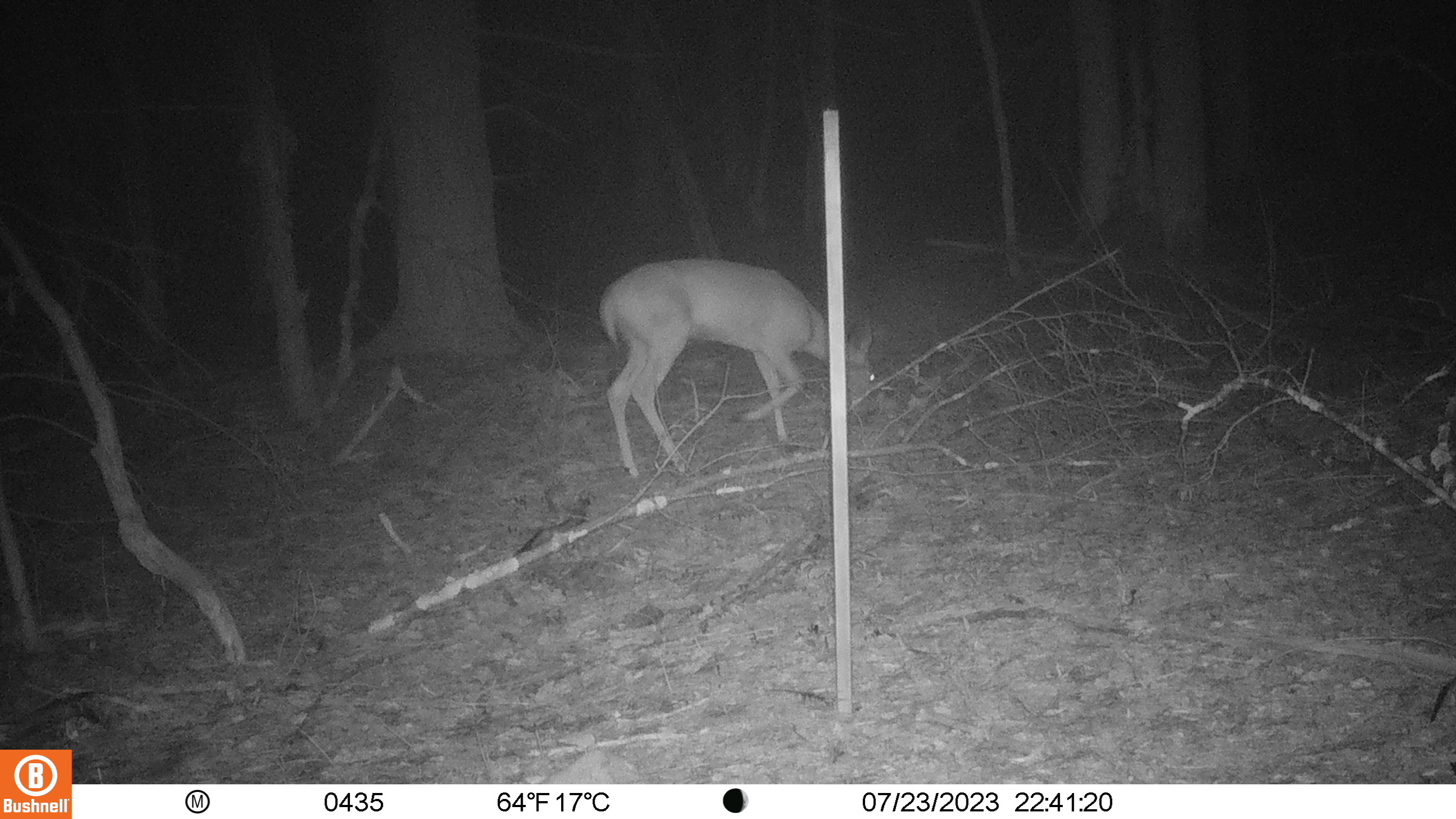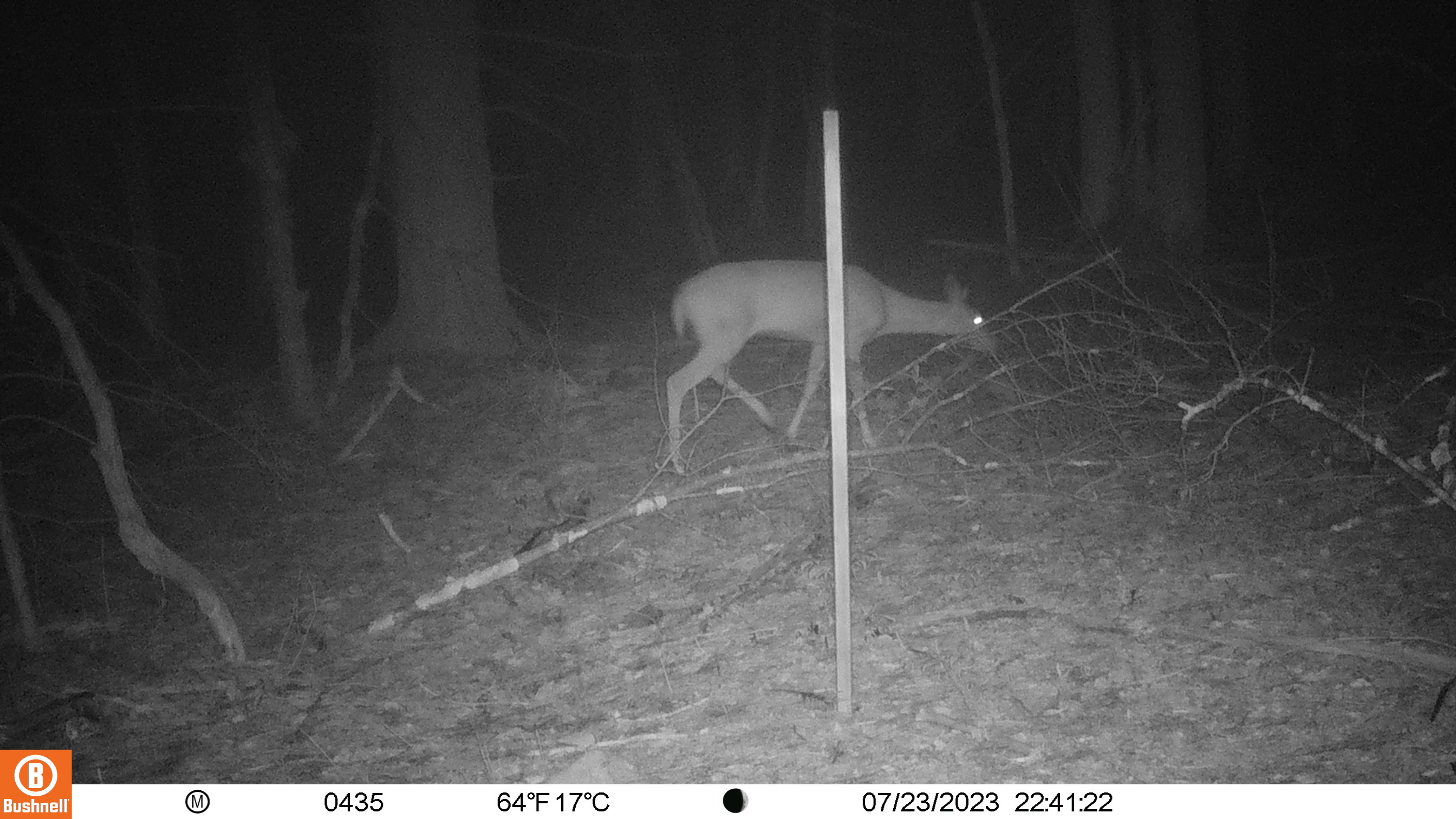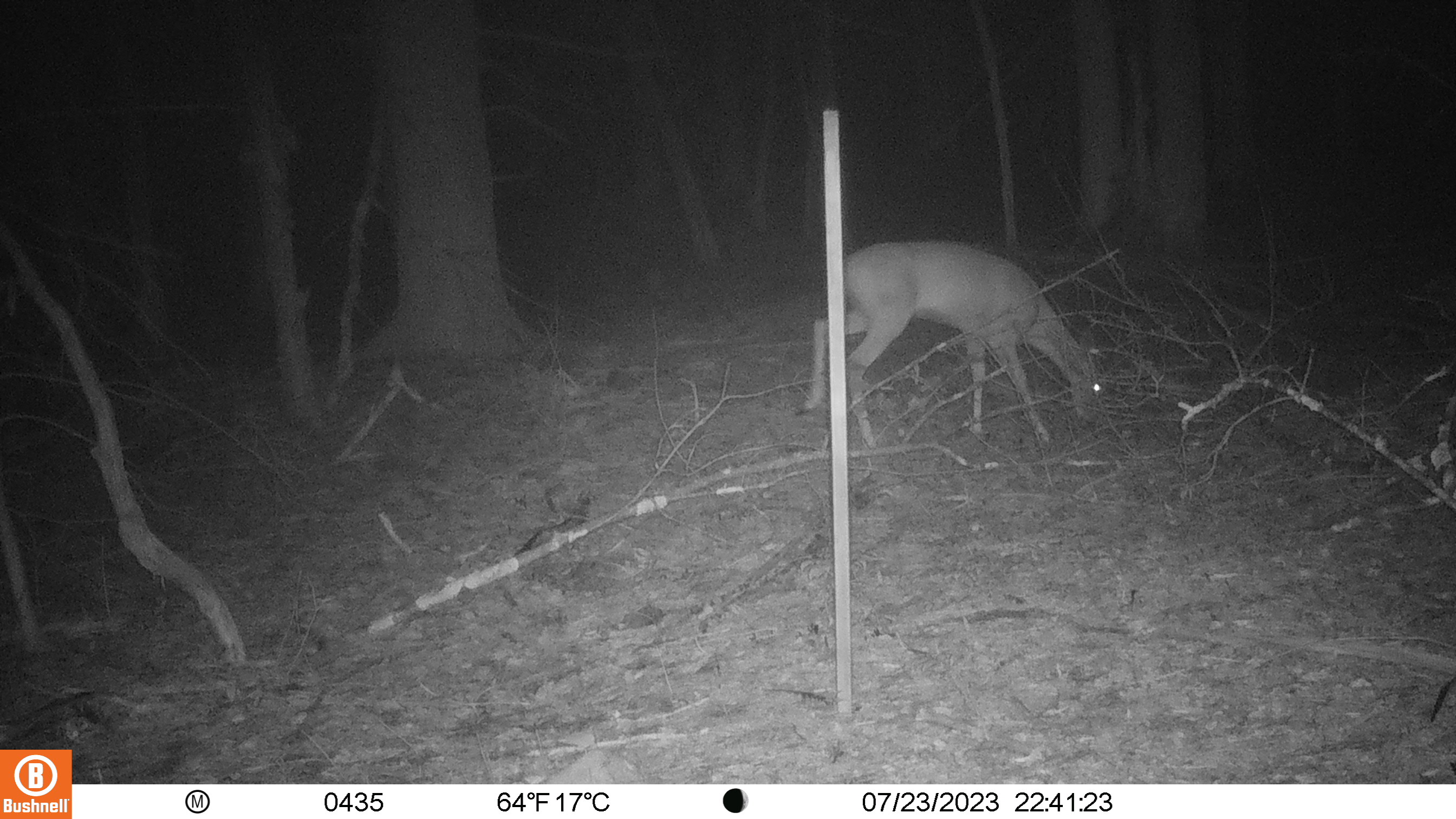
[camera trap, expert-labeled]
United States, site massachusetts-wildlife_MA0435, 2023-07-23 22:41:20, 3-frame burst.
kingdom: Animalia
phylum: Chordata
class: Mammalia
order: Artiodactyla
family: Cervidae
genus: Odocoileus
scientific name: Odocoileus virginianus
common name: white-tailed deer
White-tailed deer (Odocoileus virginianus).